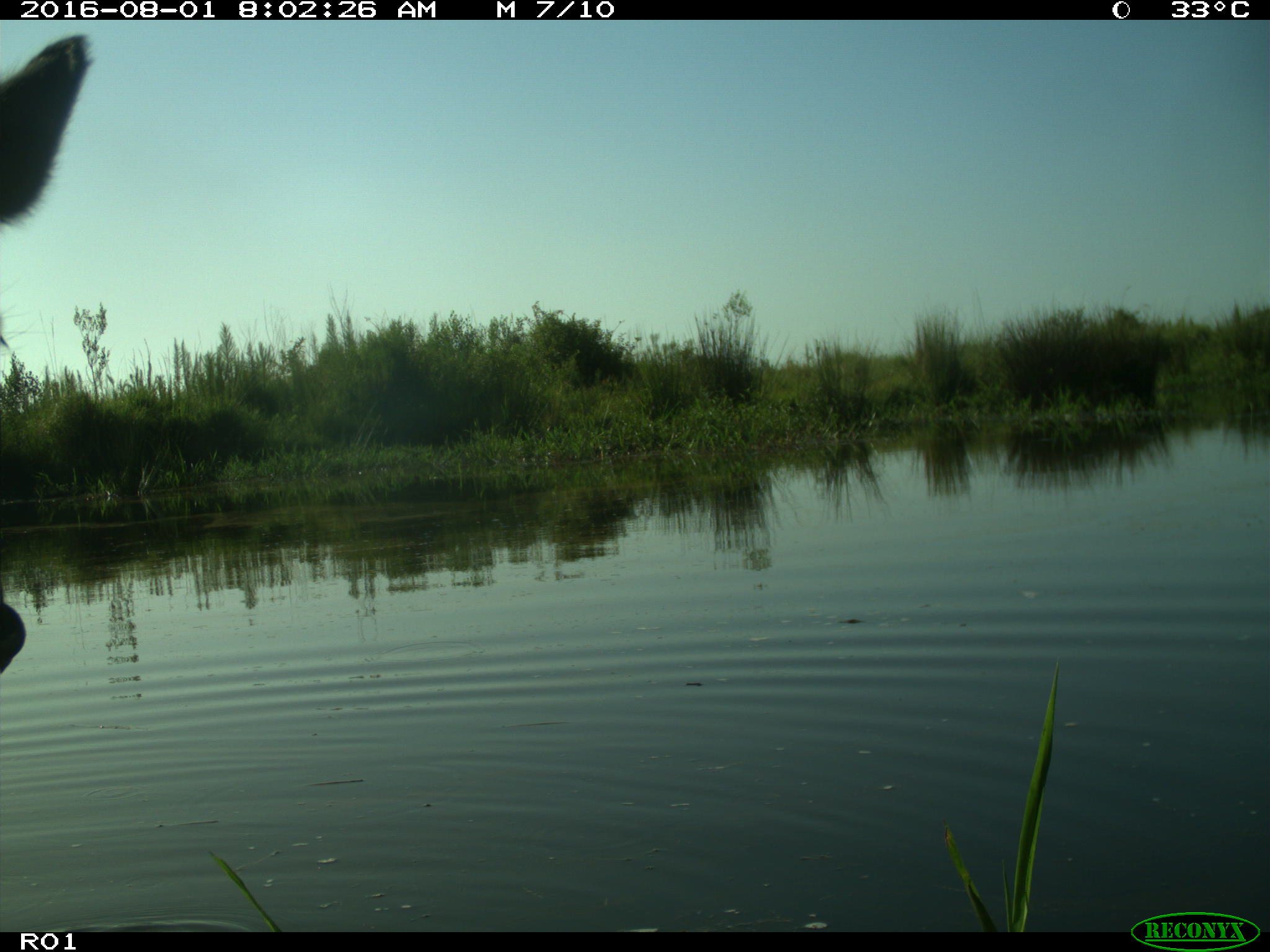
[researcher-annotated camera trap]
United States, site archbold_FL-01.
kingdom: Animalia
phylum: Chordata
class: Mammalia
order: Artiodactyla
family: Bovidae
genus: Bos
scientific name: Bos taurus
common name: domestic cow